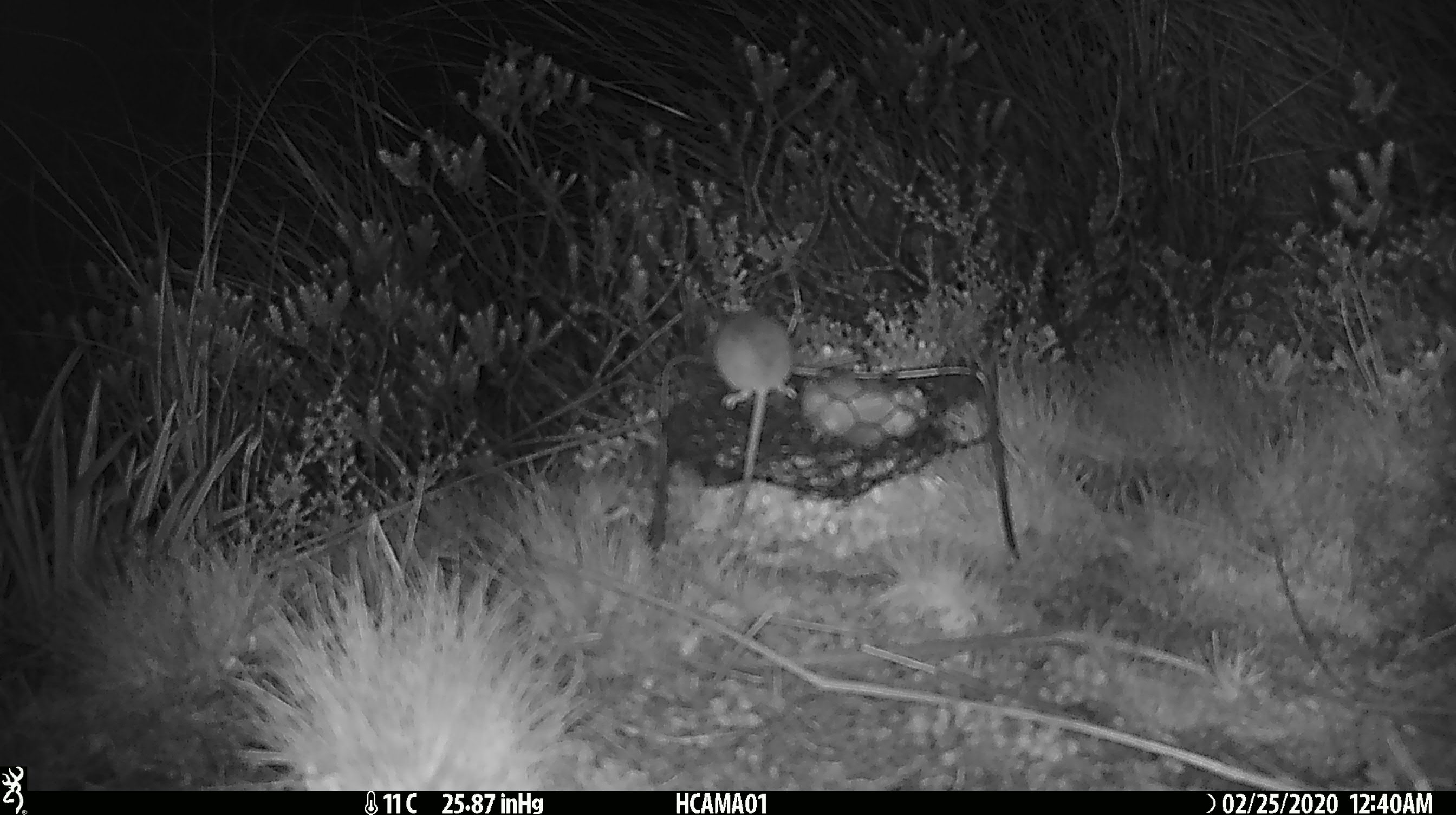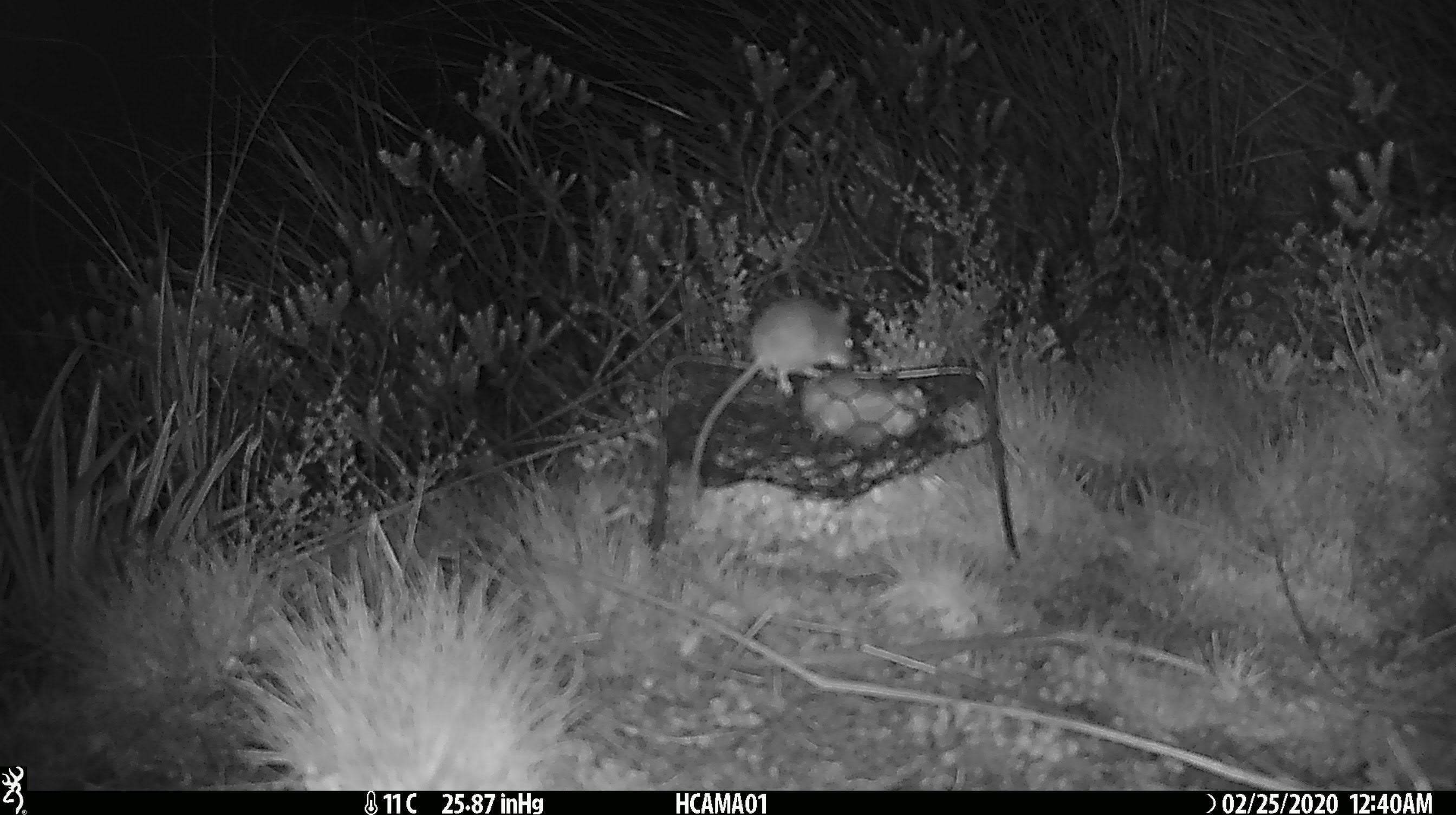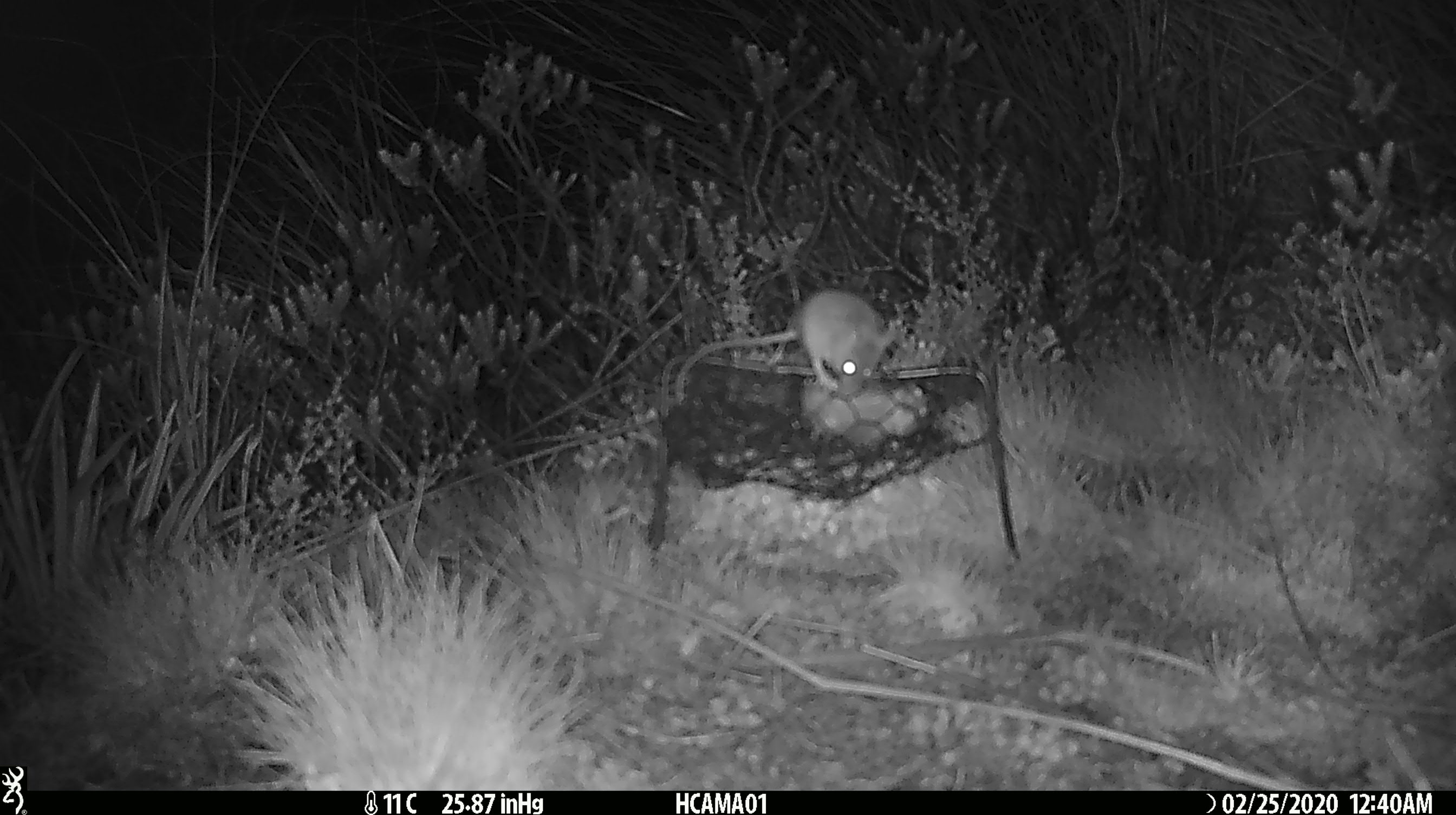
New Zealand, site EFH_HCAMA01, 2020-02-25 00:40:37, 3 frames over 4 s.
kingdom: Animalia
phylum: Chordata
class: Mammalia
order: Rodentia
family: Muridae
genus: Mus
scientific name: Mus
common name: mouse